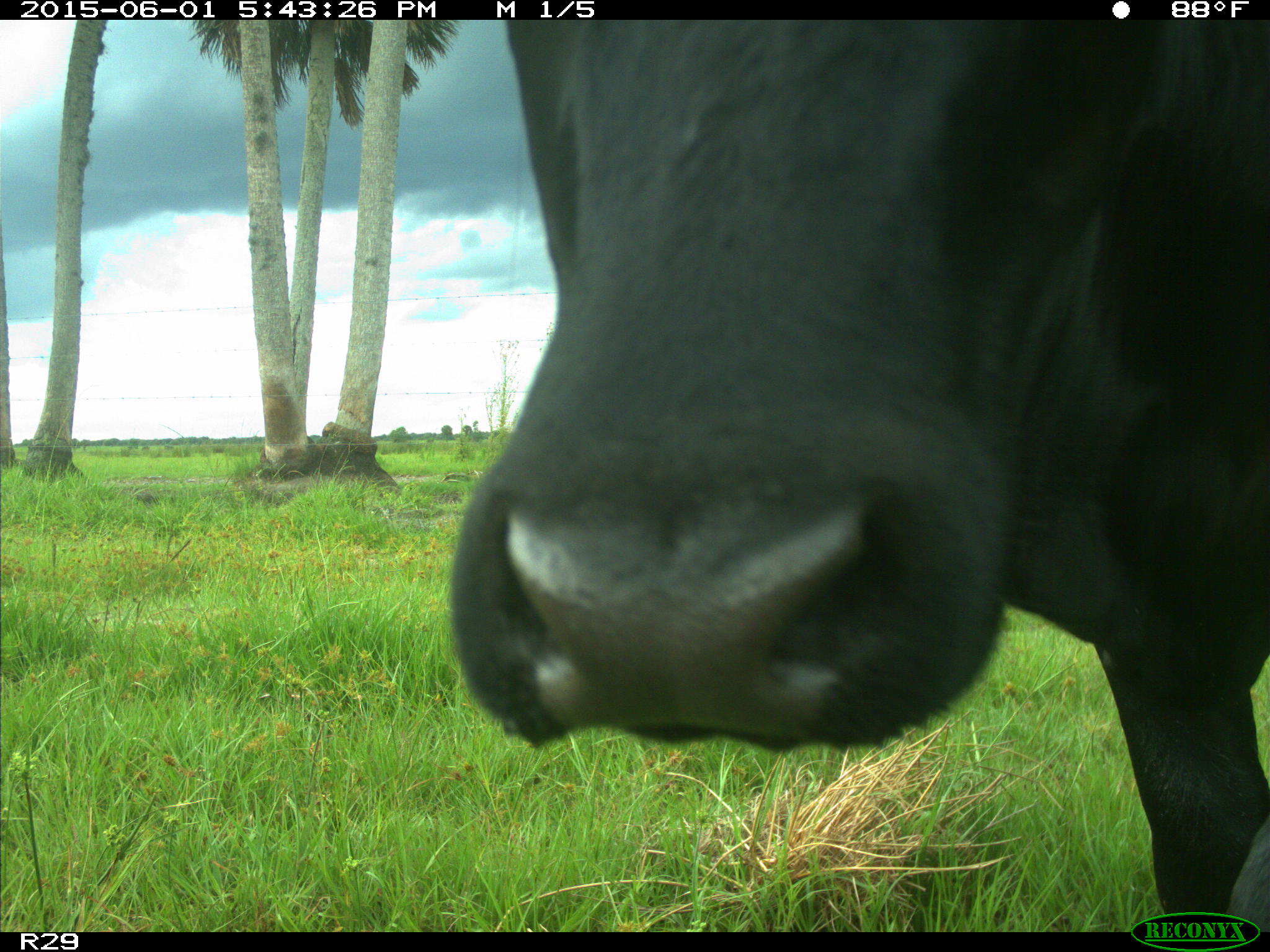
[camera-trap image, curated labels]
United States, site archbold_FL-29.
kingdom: Animalia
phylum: Chordata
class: Mammalia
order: Artiodactyla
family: Bovidae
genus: Bos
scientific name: Bos taurus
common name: domestic cow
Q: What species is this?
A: Bos taurus (domestic cow).